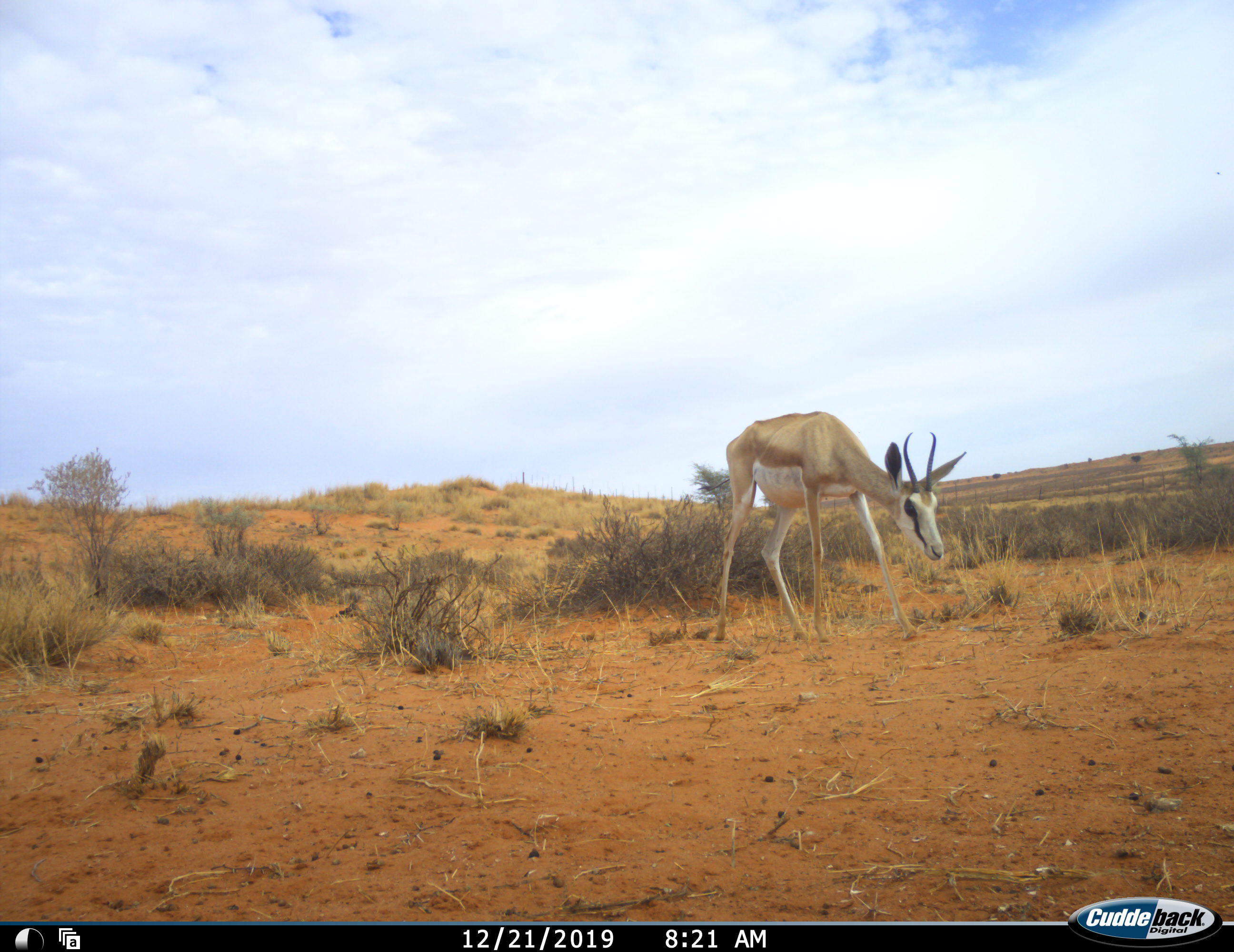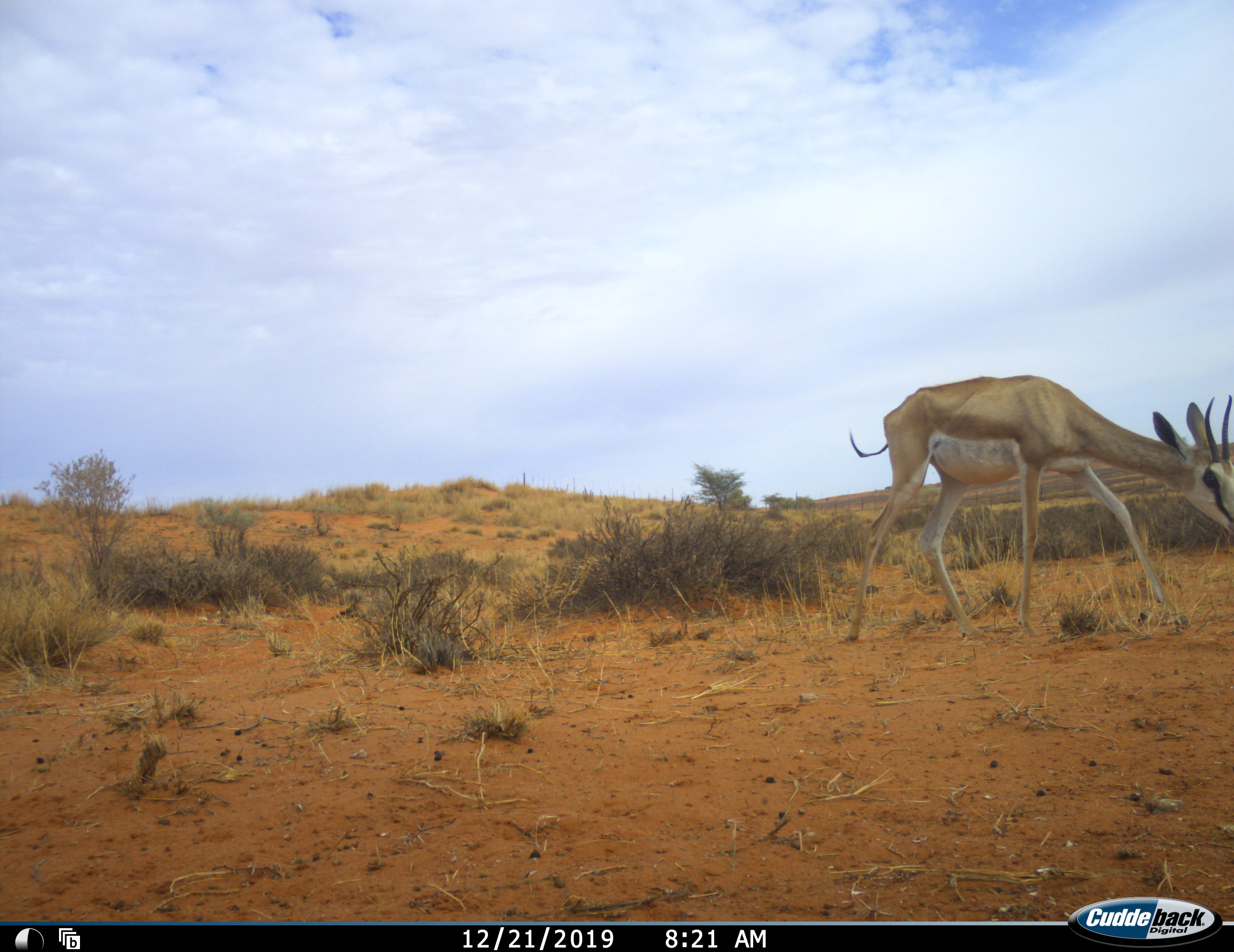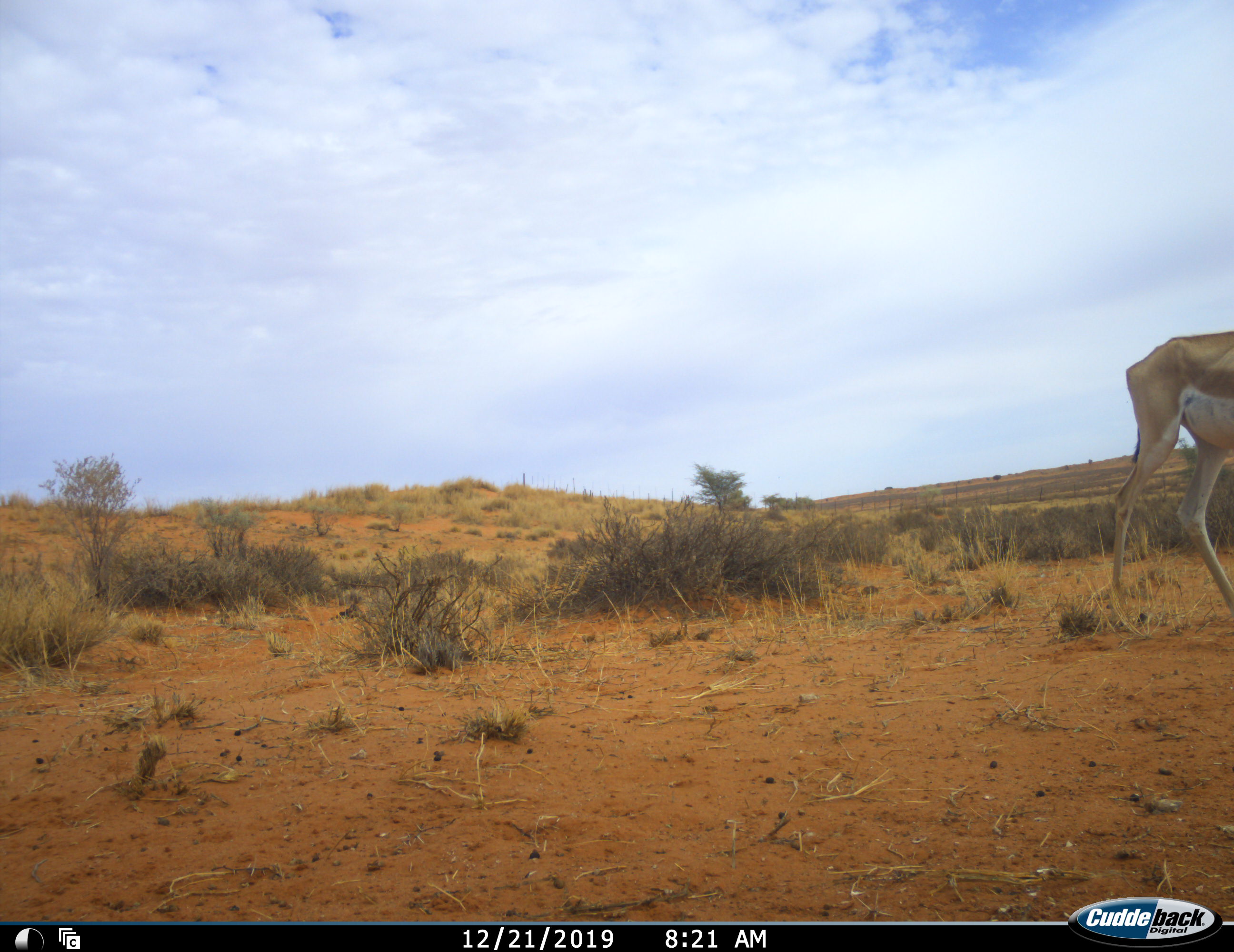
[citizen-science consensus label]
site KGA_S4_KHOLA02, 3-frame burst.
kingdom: Animalia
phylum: Chordata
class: Mammalia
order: Artiodactyla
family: Bovidae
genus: Antidorcas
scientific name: Antidorcas marsupialis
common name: springbok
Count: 1.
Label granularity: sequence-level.